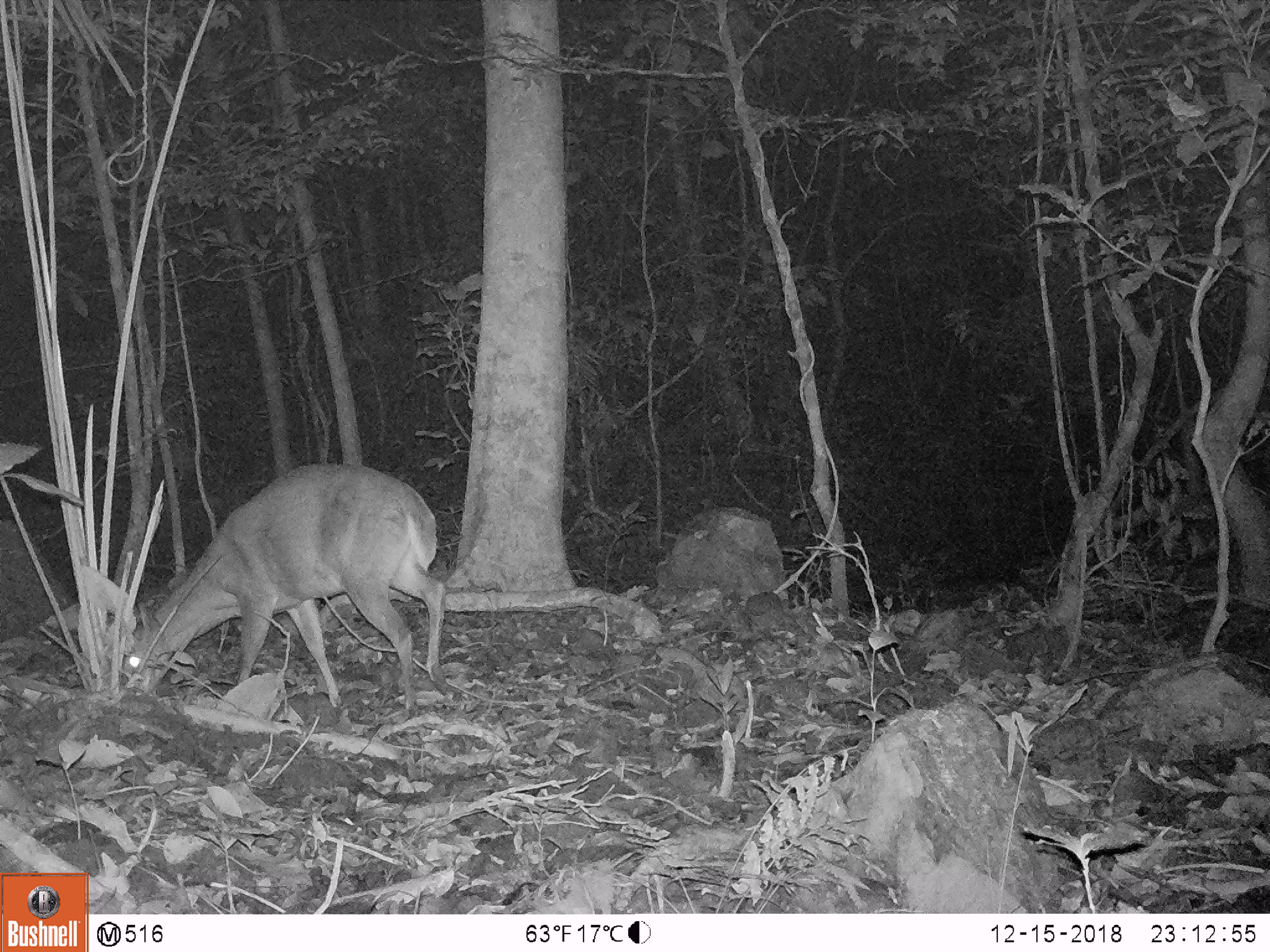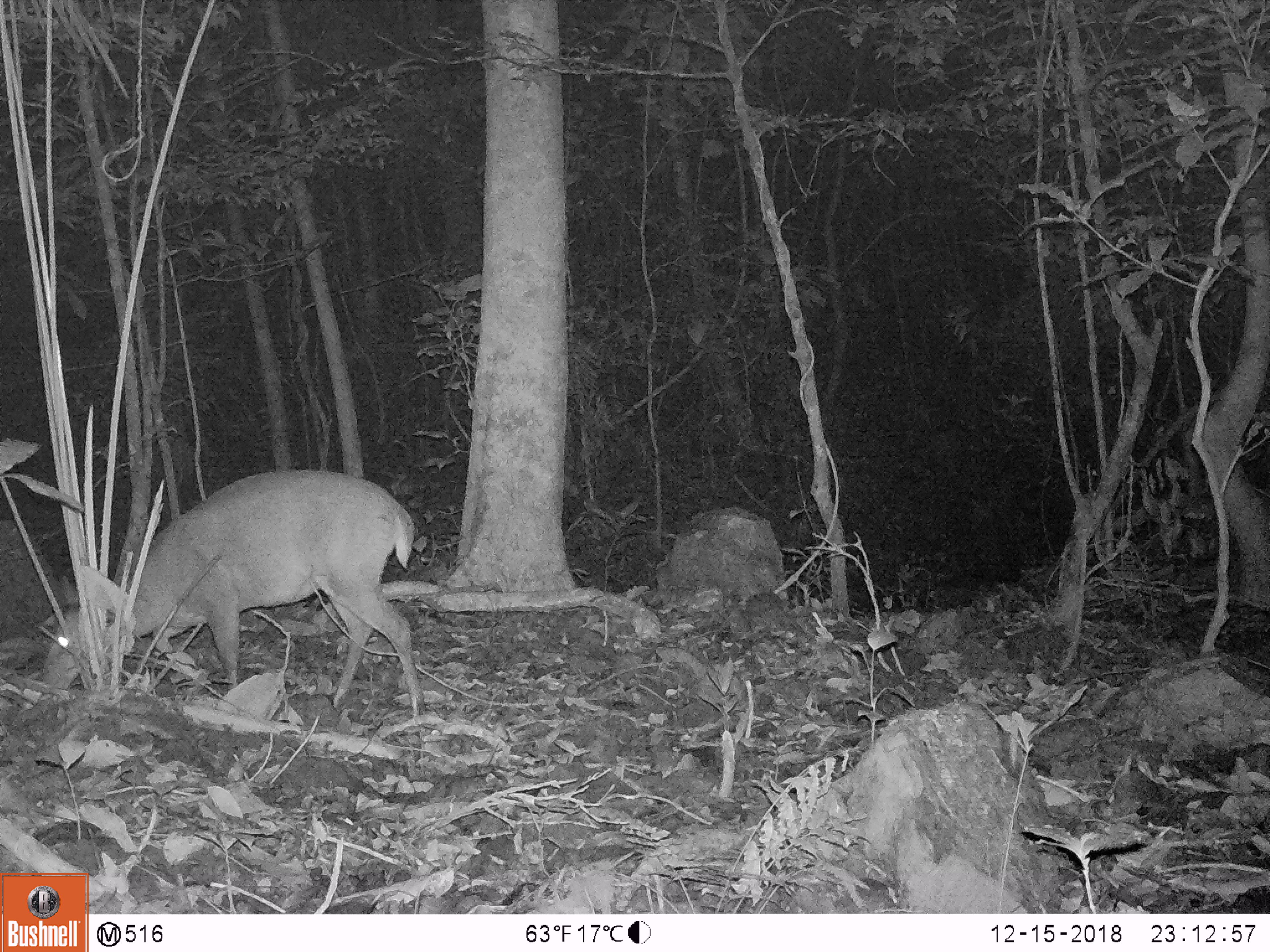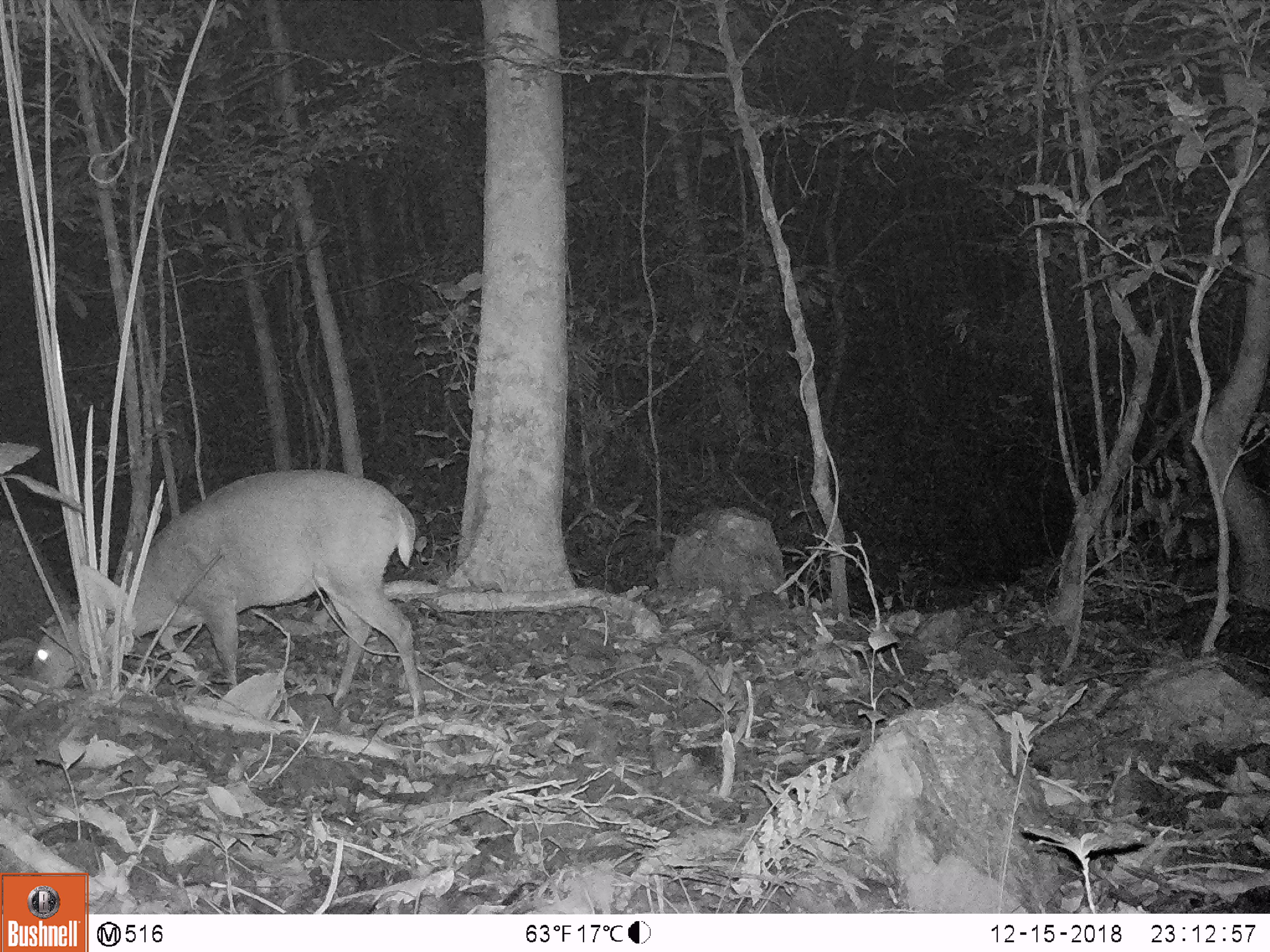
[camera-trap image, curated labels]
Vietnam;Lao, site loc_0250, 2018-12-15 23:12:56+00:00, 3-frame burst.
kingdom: Animalia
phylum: Chordata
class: Mammalia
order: Artiodactyla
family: Cervidae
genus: Muntiacus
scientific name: Muntiacus vuquangensis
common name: large-antlered muntjac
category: large antlered muntjac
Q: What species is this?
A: Large antlered muntjac (large-antlered muntjac) (Muntiacus vuquangensis).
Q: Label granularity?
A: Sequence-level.